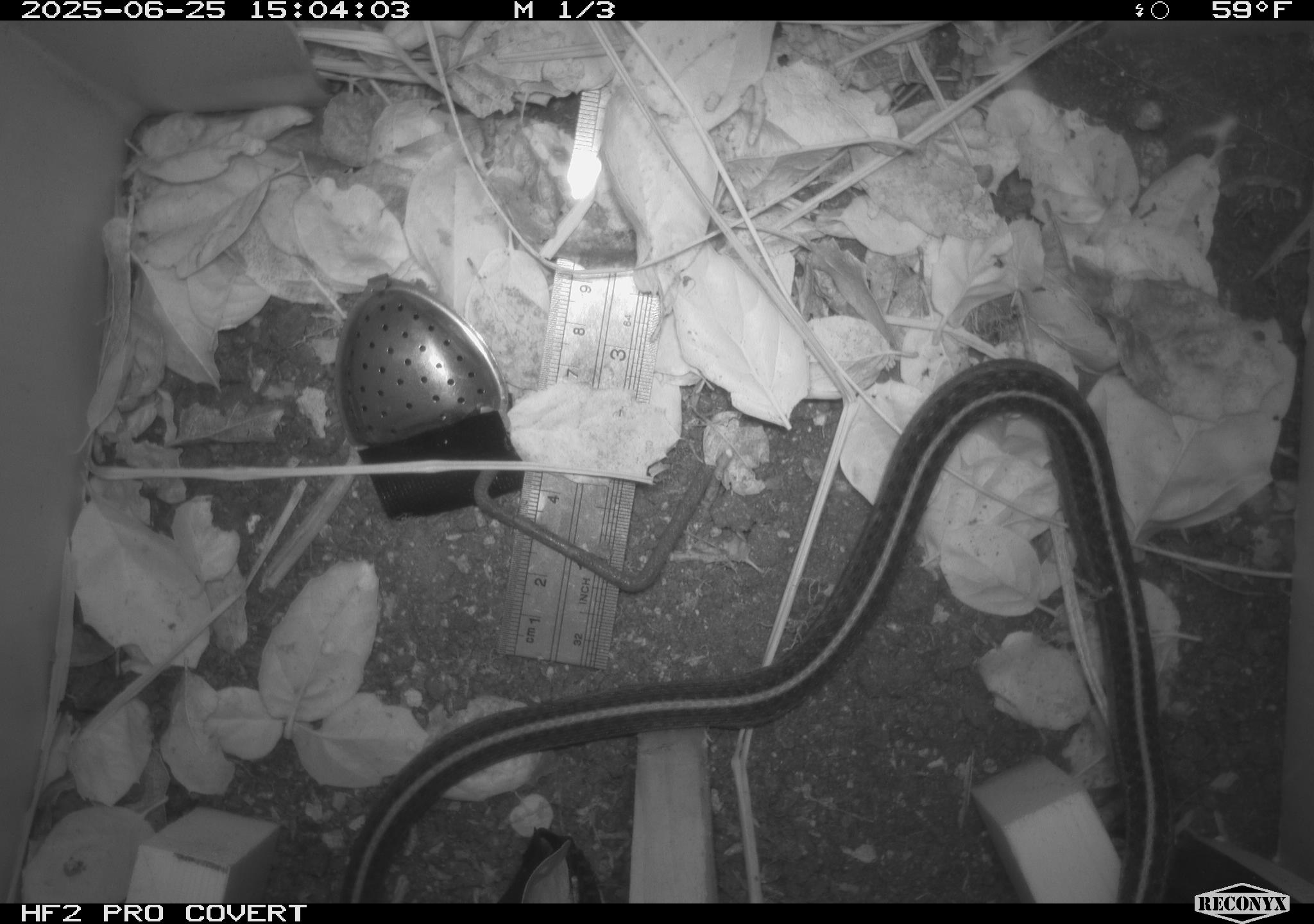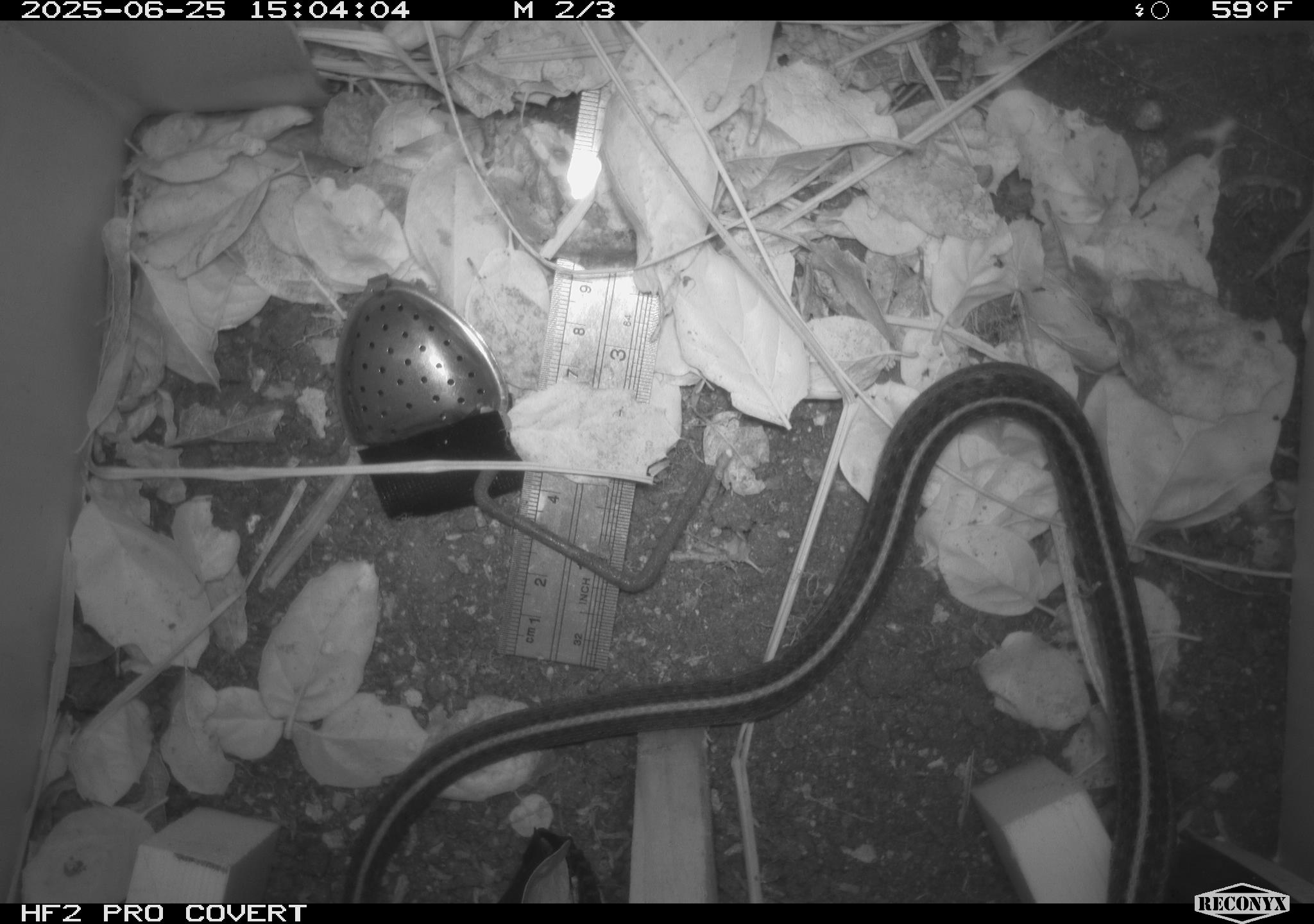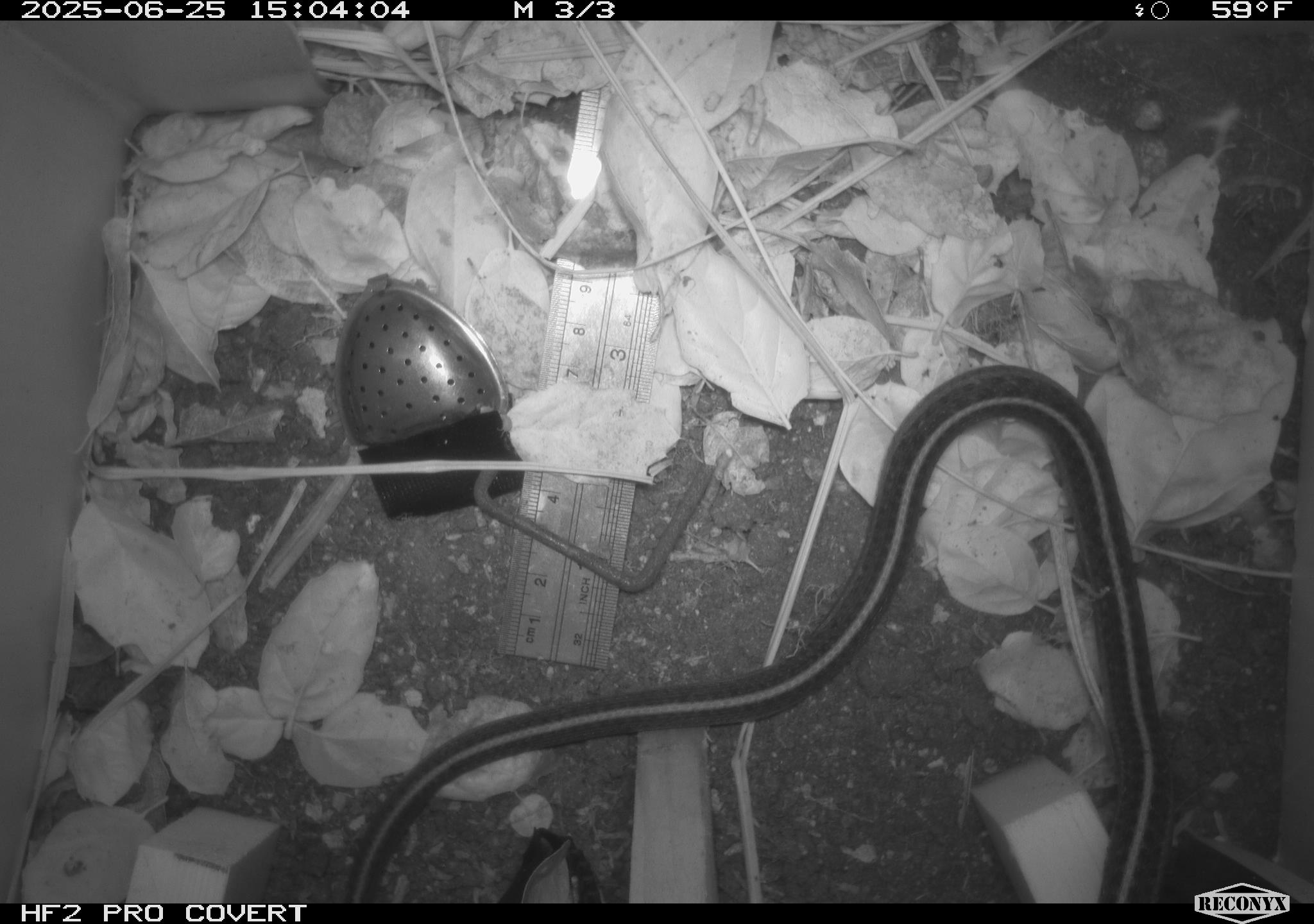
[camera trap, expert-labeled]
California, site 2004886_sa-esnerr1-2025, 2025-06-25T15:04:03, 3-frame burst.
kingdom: Animalia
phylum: Chordata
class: Reptilia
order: Squamata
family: Colubridae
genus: Thamnophis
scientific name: Thamnophis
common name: american gartersnakes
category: thamnophis species